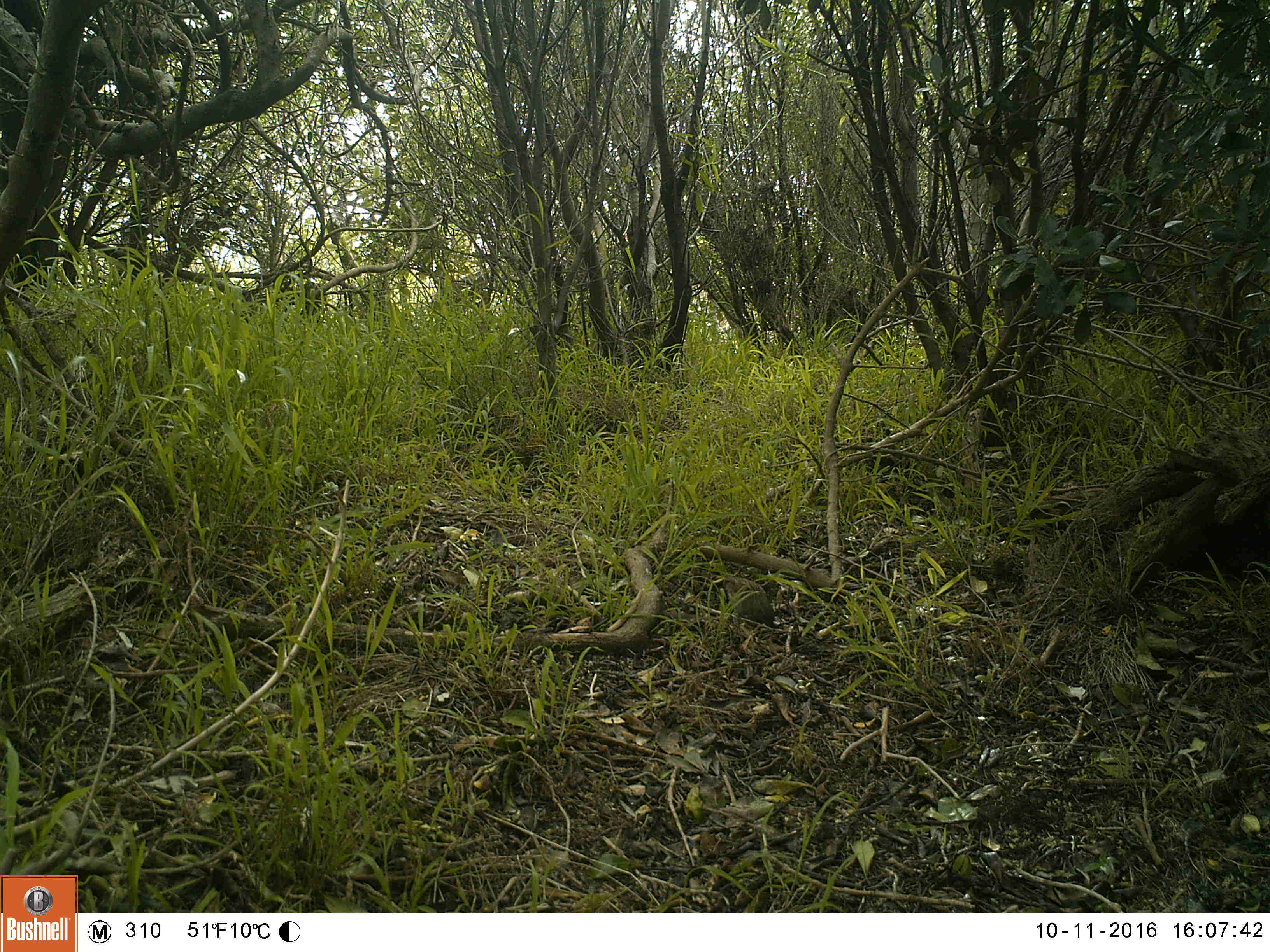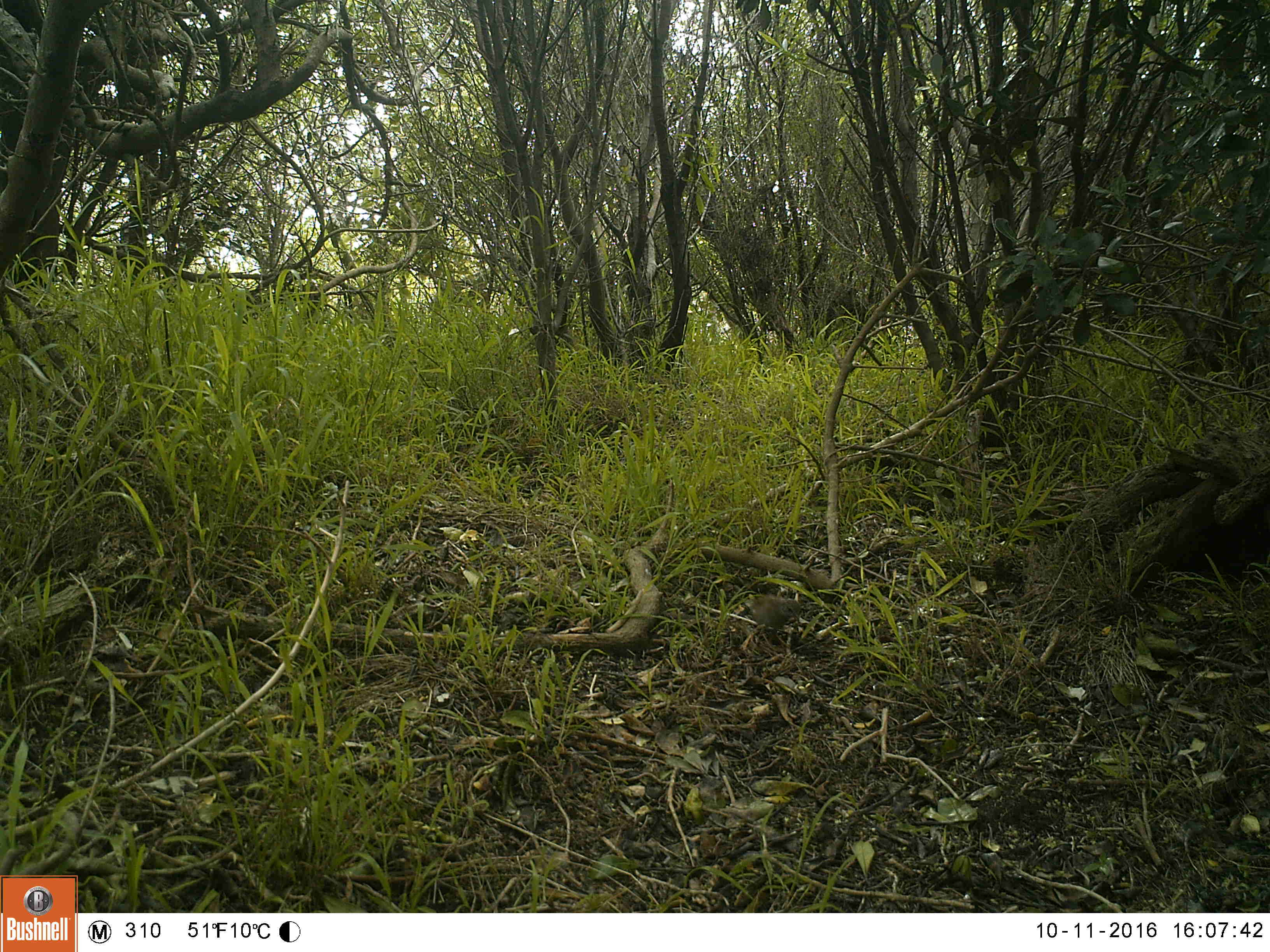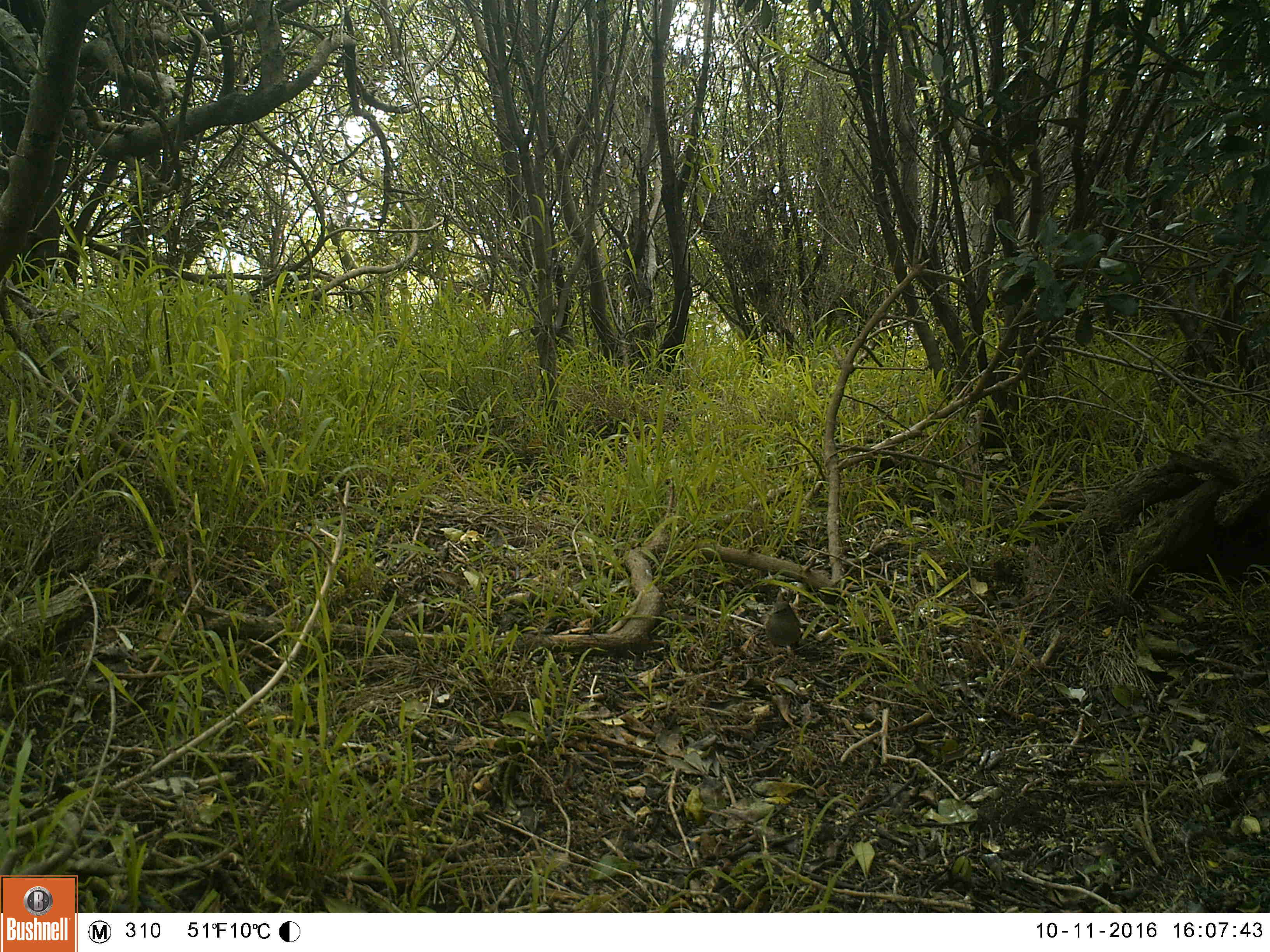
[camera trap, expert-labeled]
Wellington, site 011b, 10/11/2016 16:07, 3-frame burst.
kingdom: Animalia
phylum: Chordata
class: Aves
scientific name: Aves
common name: bird